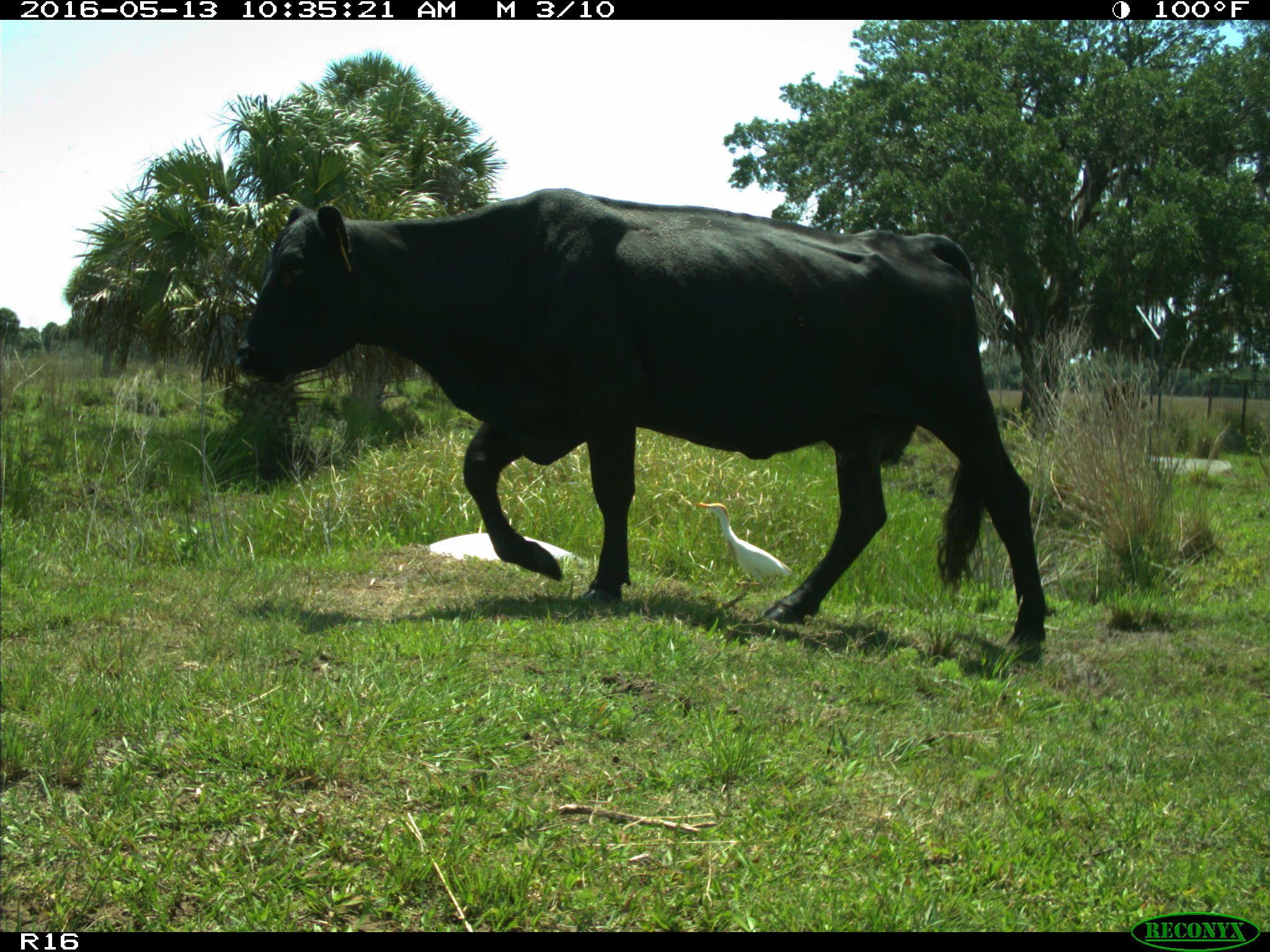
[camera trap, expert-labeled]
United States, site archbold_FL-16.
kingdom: Animalia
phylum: Chordata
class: Mammalia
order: Artiodactyla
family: Bovidae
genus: Bos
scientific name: Bos taurus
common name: domestic cow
Bos taurus (domestic cow).